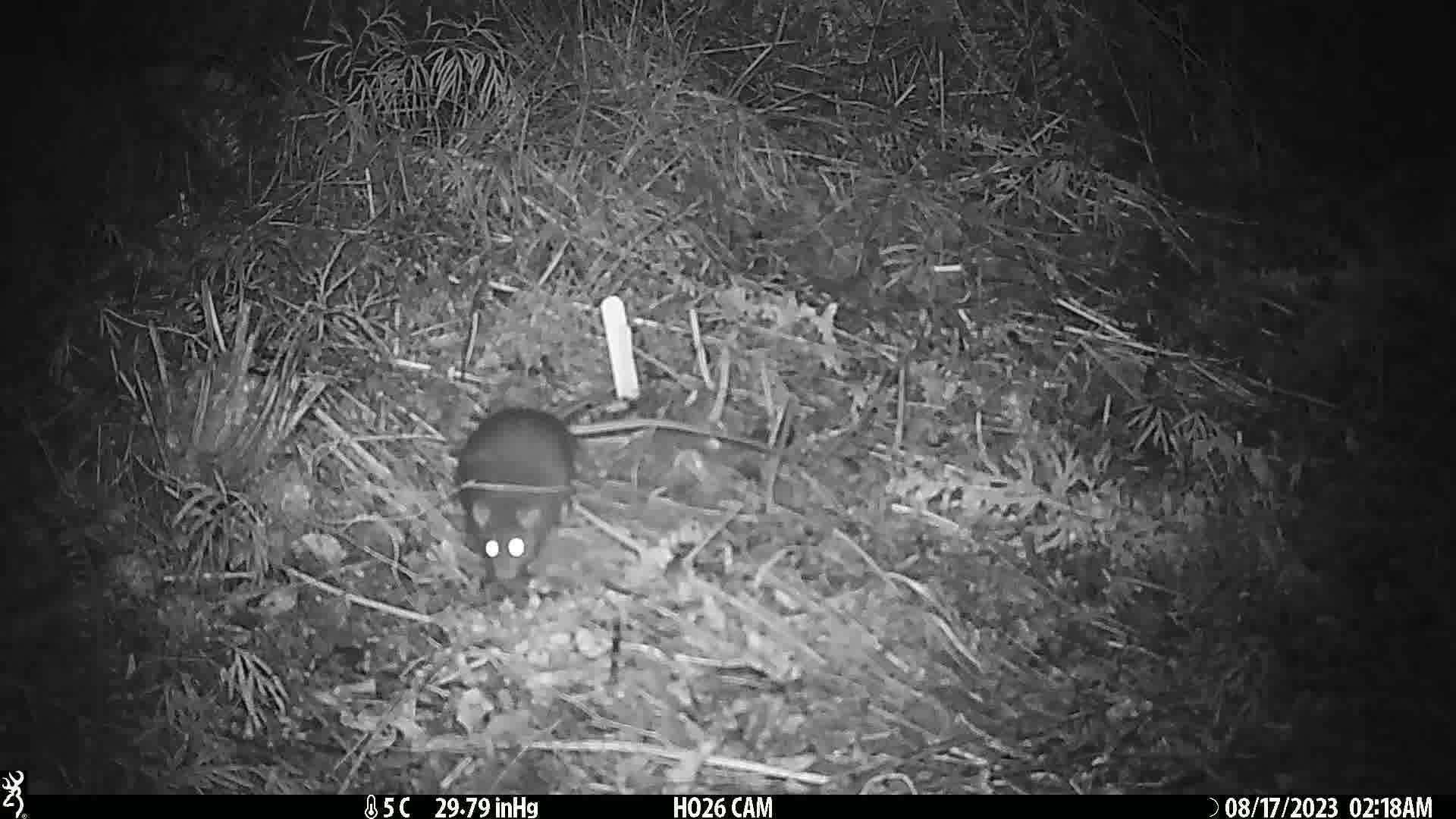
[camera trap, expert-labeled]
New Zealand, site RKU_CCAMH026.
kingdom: Animalia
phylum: Chordata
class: Mammalia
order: Rodentia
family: Muridae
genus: Rattus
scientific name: Rattus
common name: rat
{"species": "rat (Rattus)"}